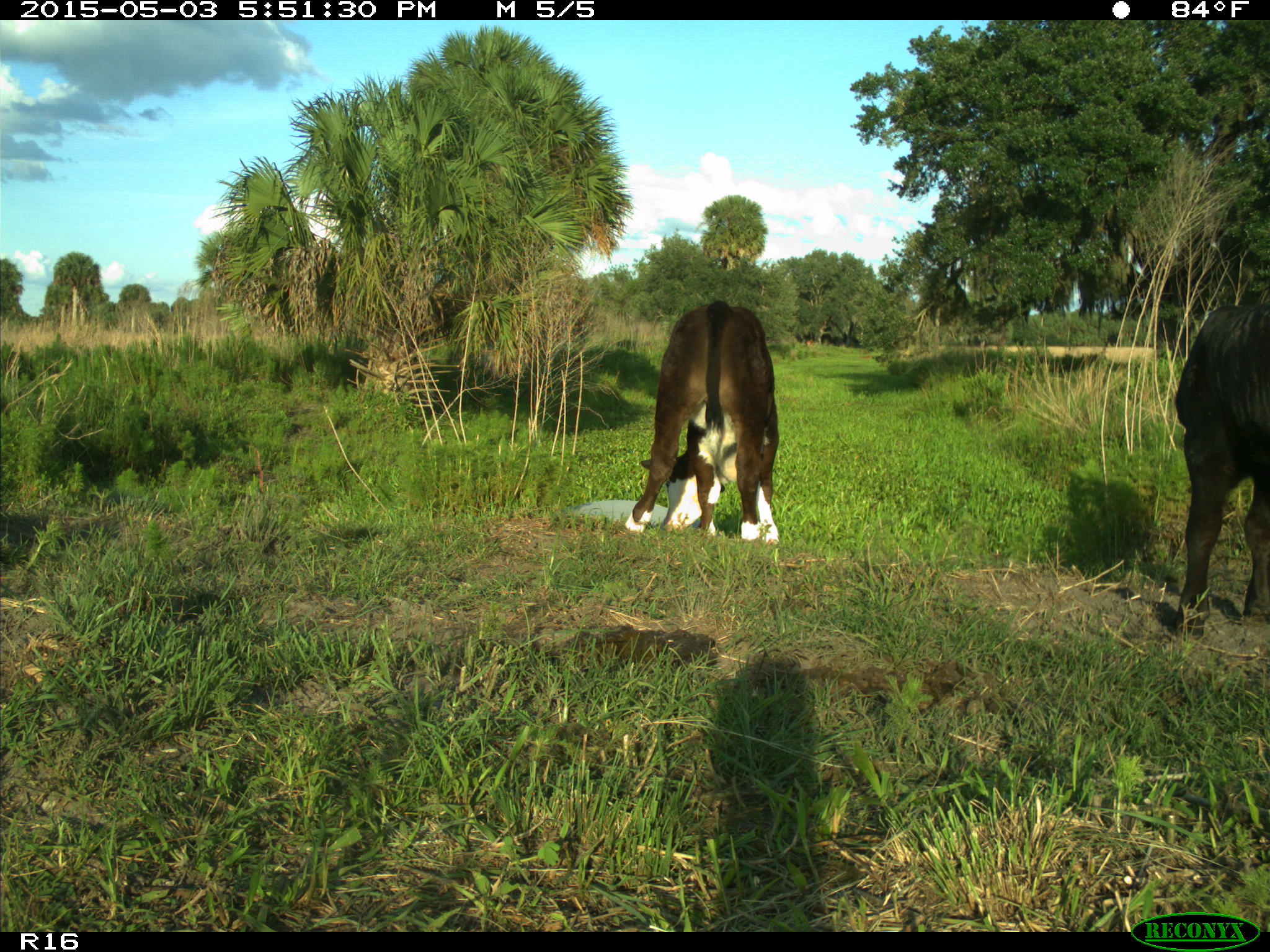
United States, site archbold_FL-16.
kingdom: Animalia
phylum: Chordata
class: Mammalia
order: Artiodactyla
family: Bovidae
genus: Bos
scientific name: Bos taurus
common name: domestic cow